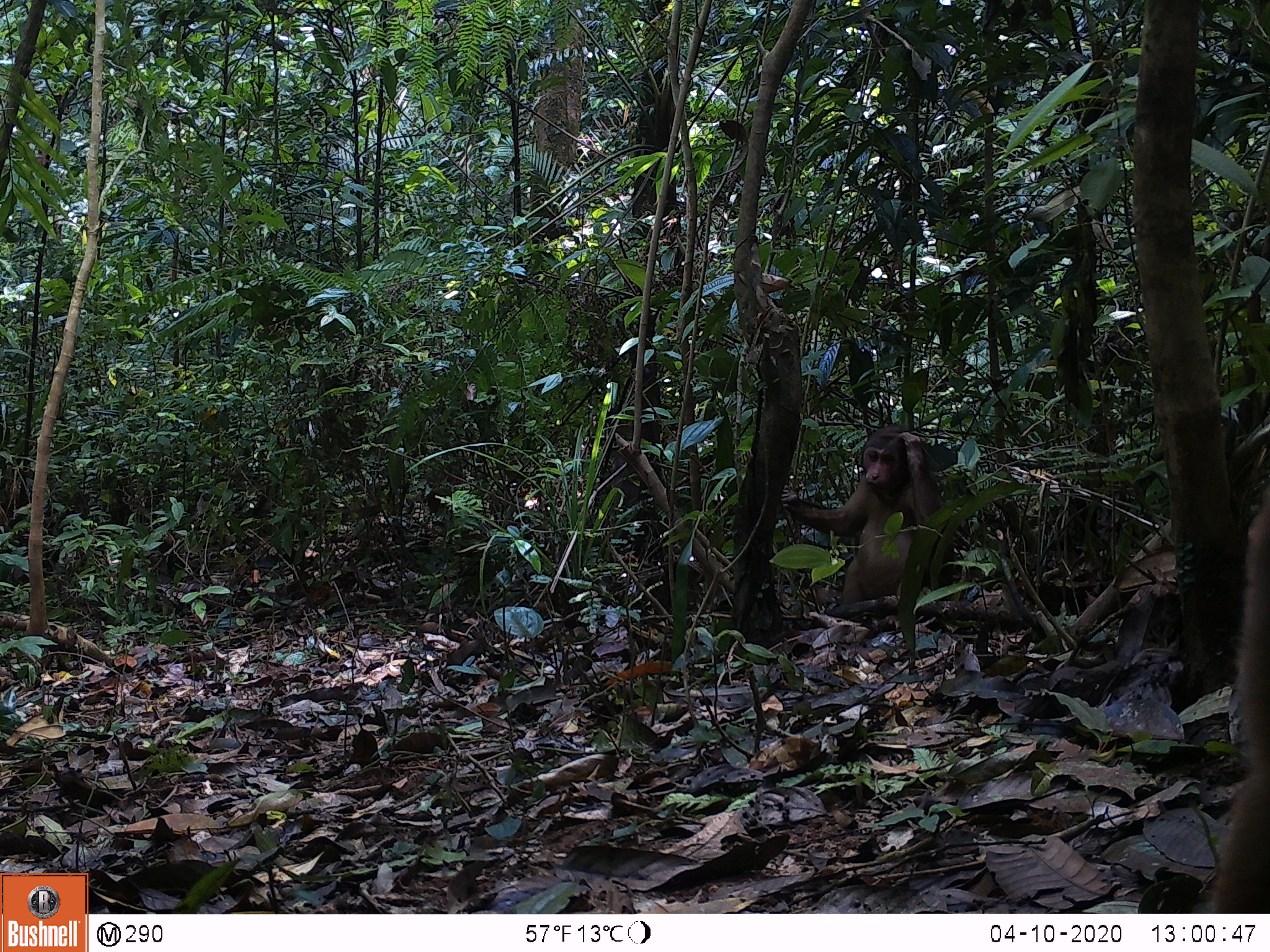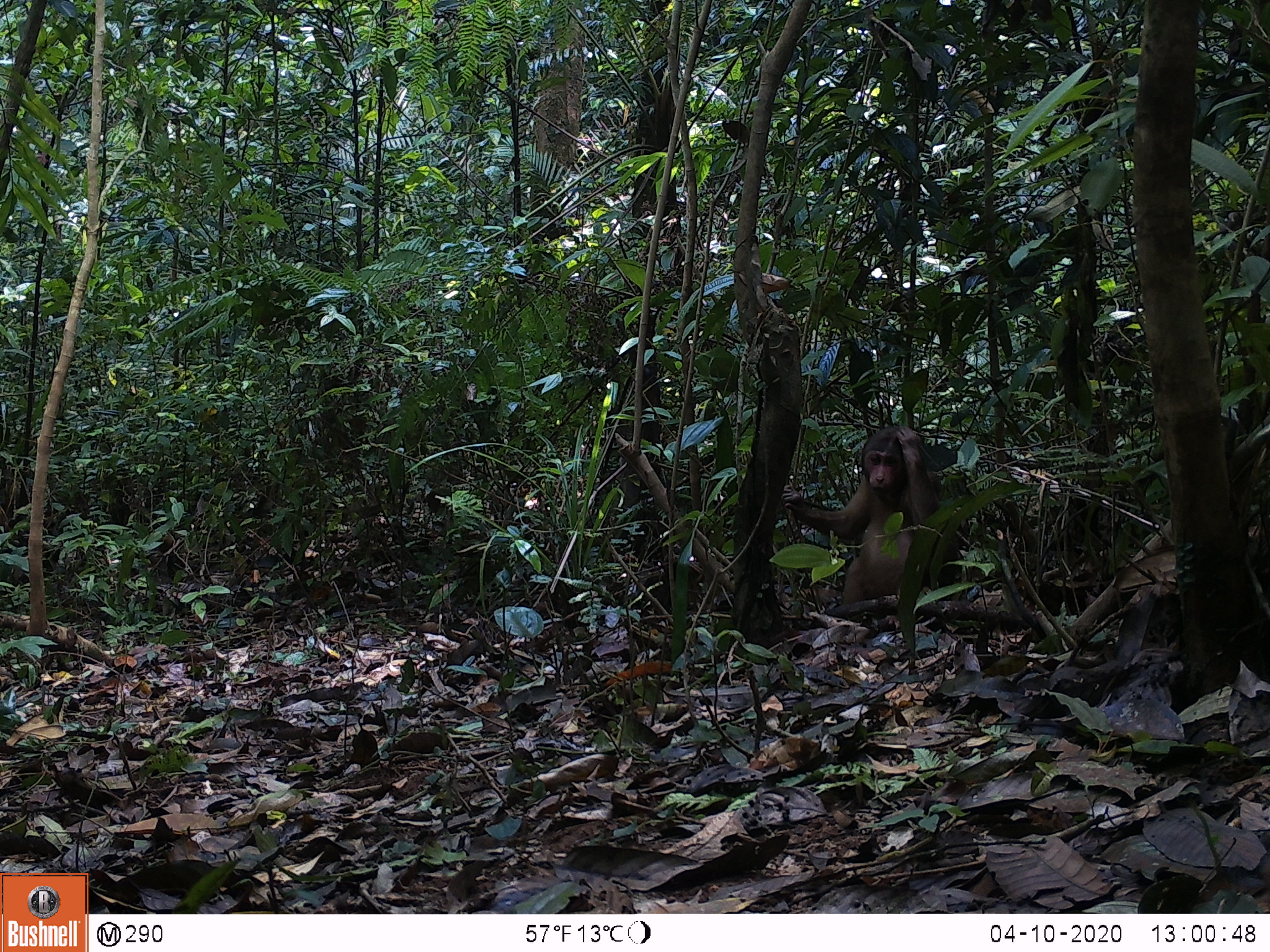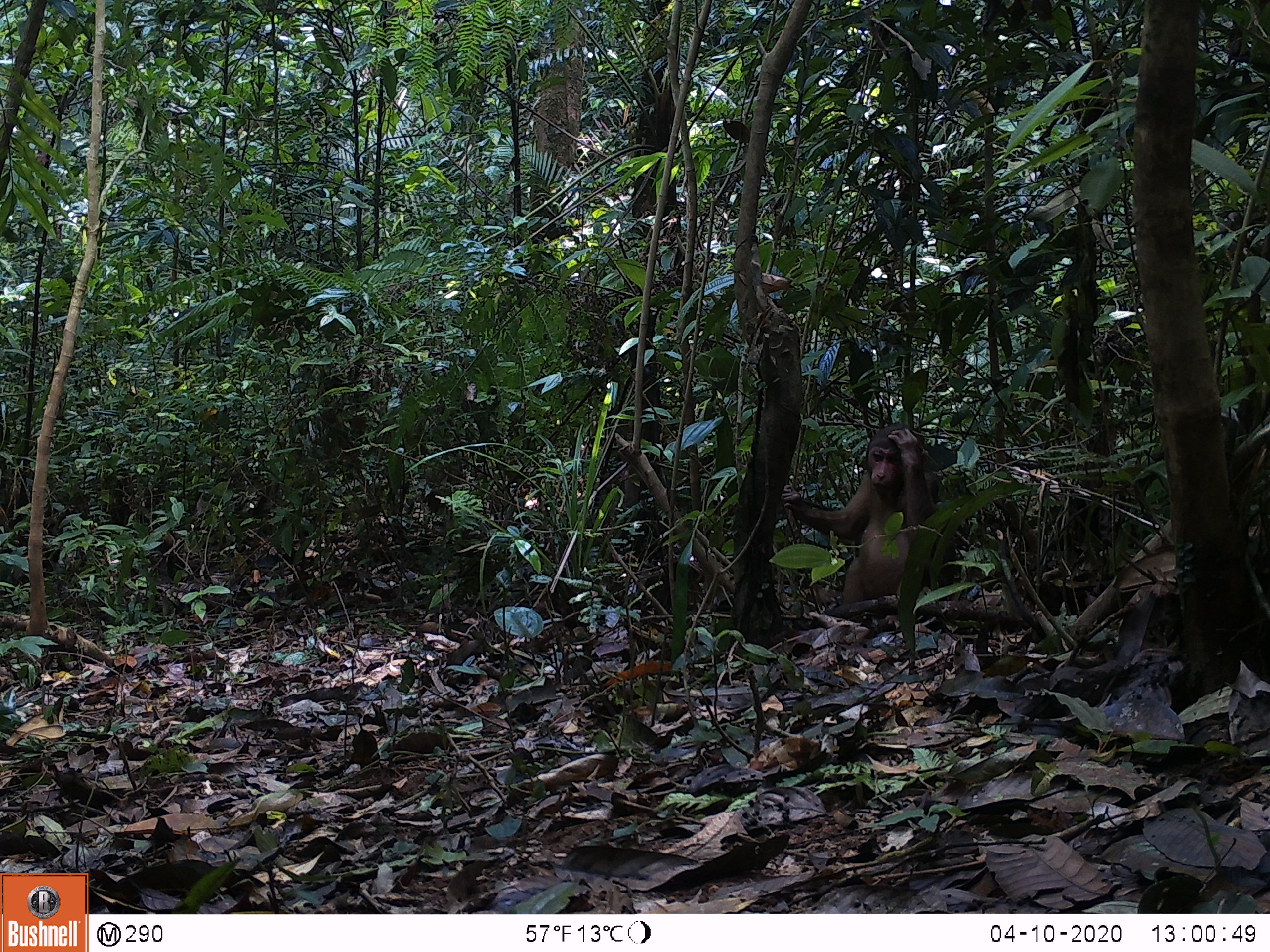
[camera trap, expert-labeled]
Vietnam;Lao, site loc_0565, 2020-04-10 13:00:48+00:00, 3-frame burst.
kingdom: Animalia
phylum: Chordata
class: Mammalia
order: Primates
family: Cercopithecidae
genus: Macaca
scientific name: Macaca arctoides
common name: stump-tailed macaque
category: stump tailed macaque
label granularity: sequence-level